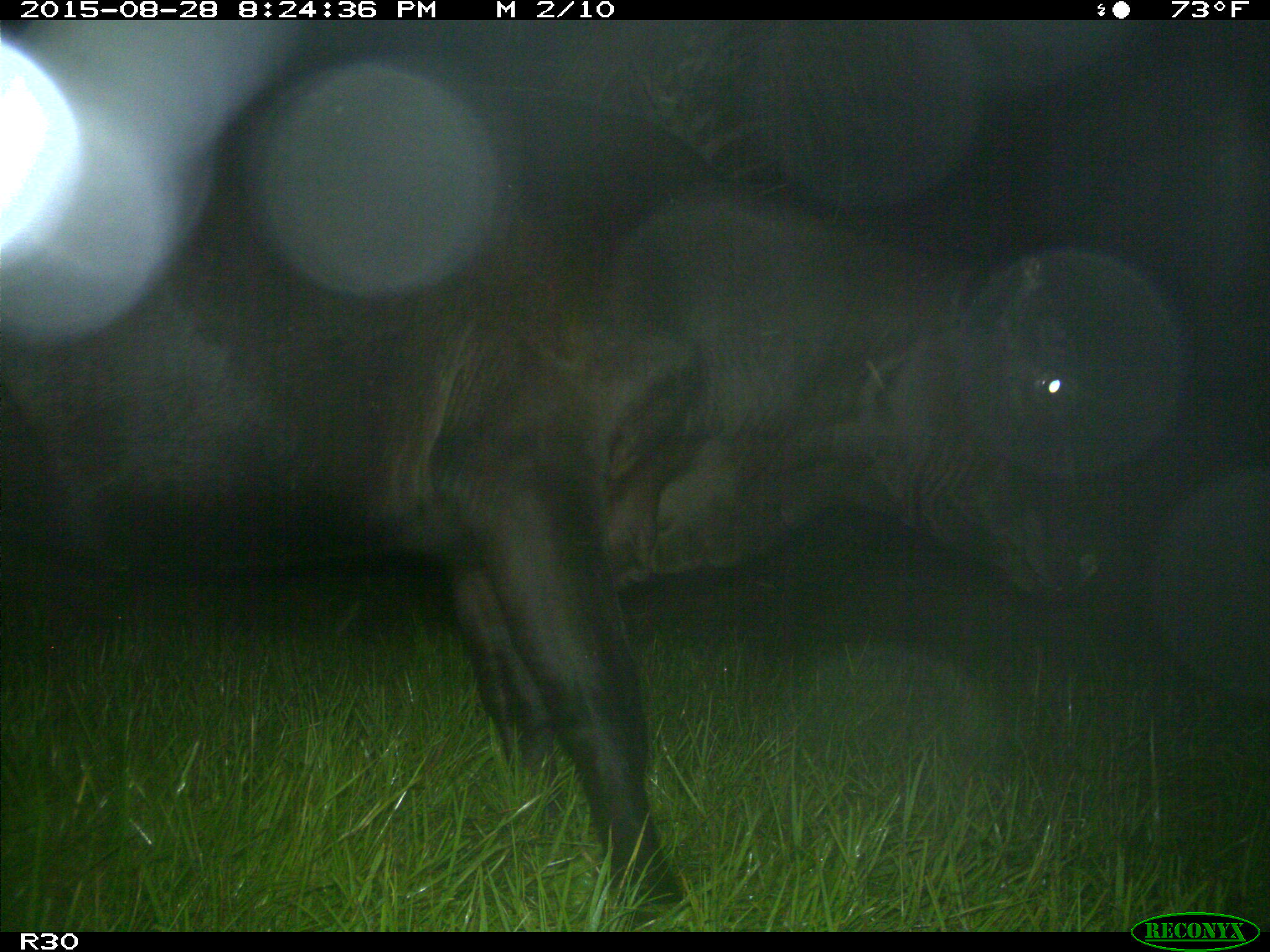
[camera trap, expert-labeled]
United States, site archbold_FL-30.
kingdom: Animalia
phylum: Chordata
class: Mammalia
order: Artiodactyla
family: Bovidae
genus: Bos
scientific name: Bos taurus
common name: domestic cow